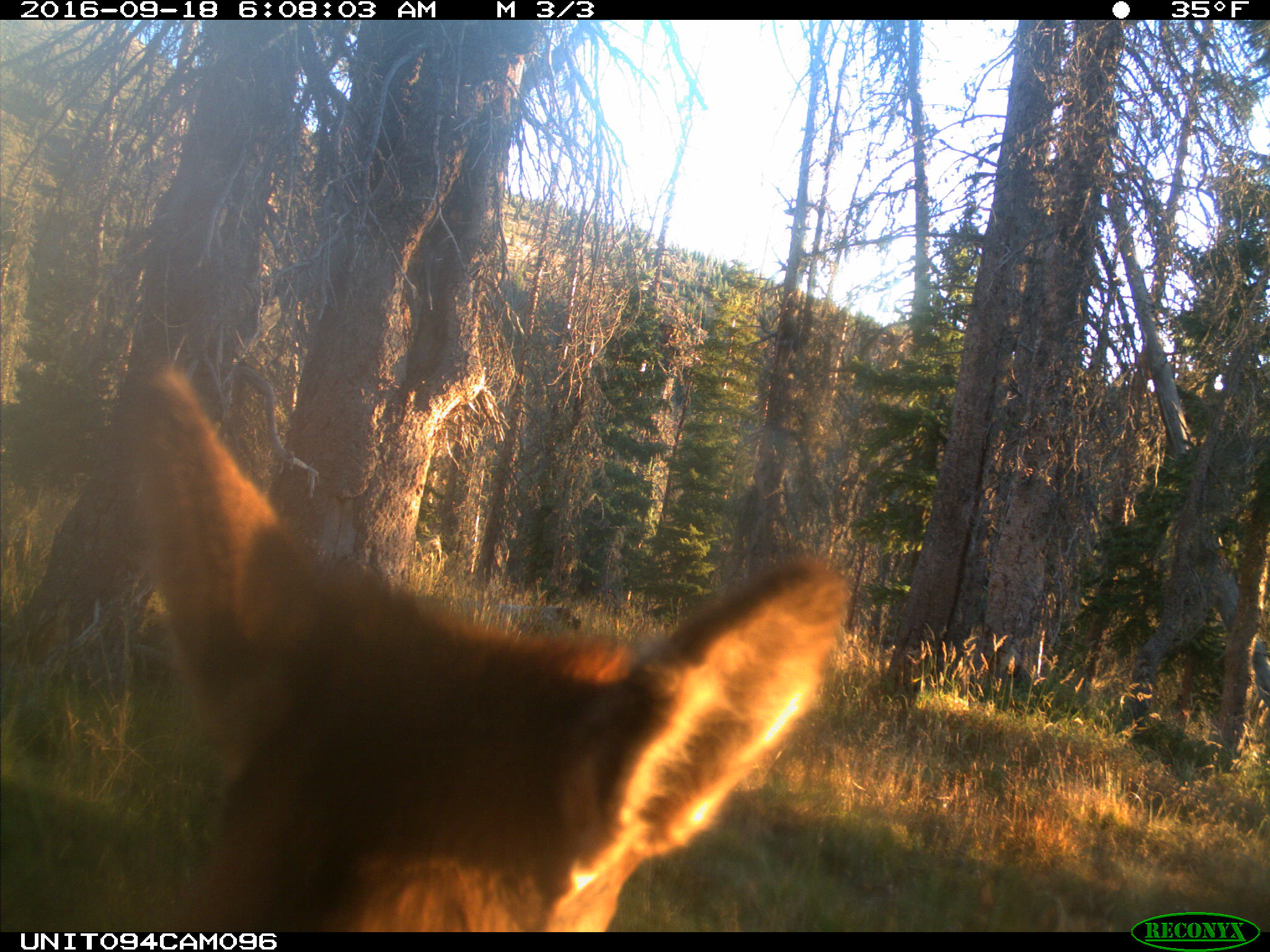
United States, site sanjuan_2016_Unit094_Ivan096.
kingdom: Animalia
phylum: Chordata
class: Mammalia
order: Artiodactyla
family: Cervidae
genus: Cervus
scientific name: Cervus elaphus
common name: red deer